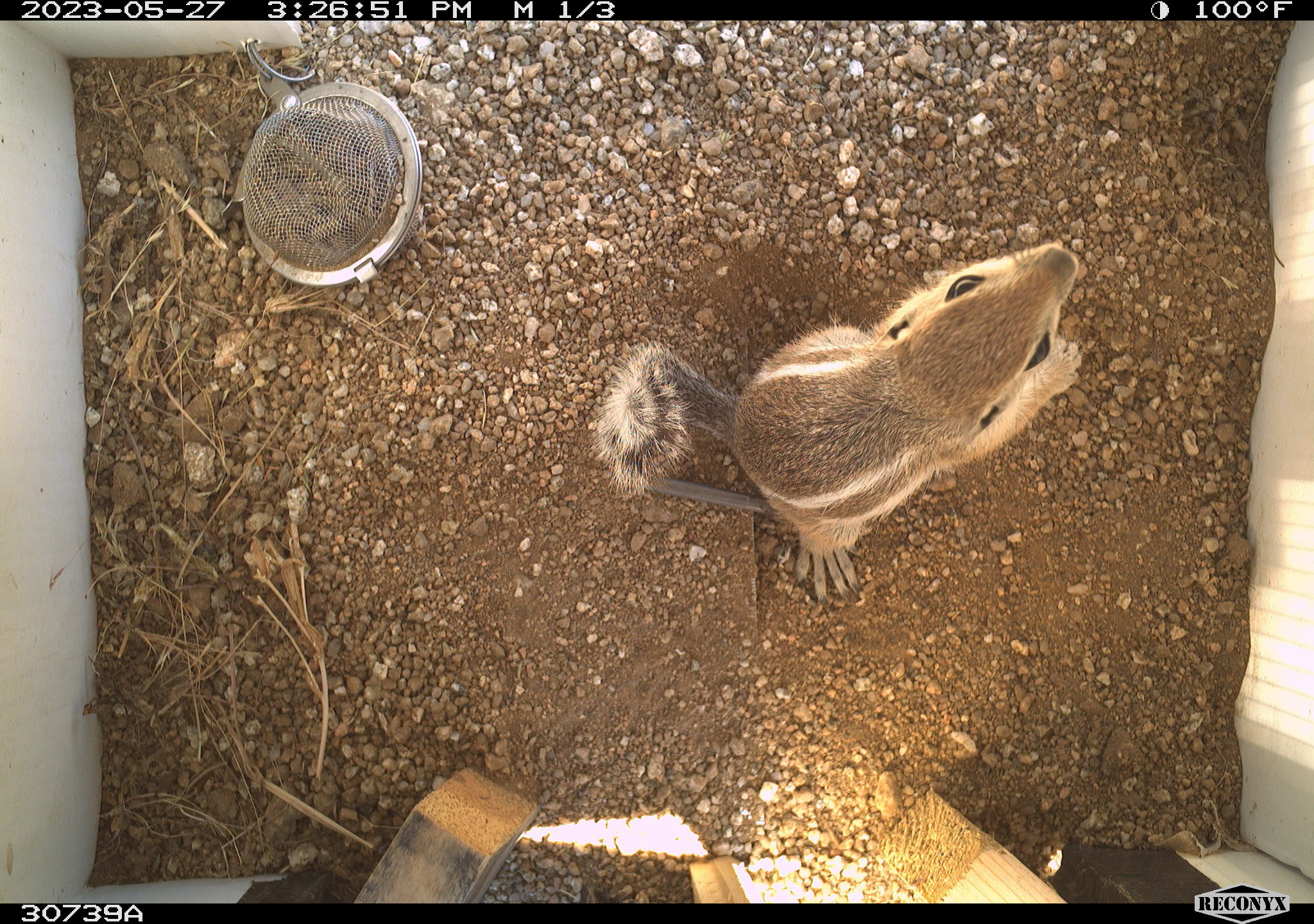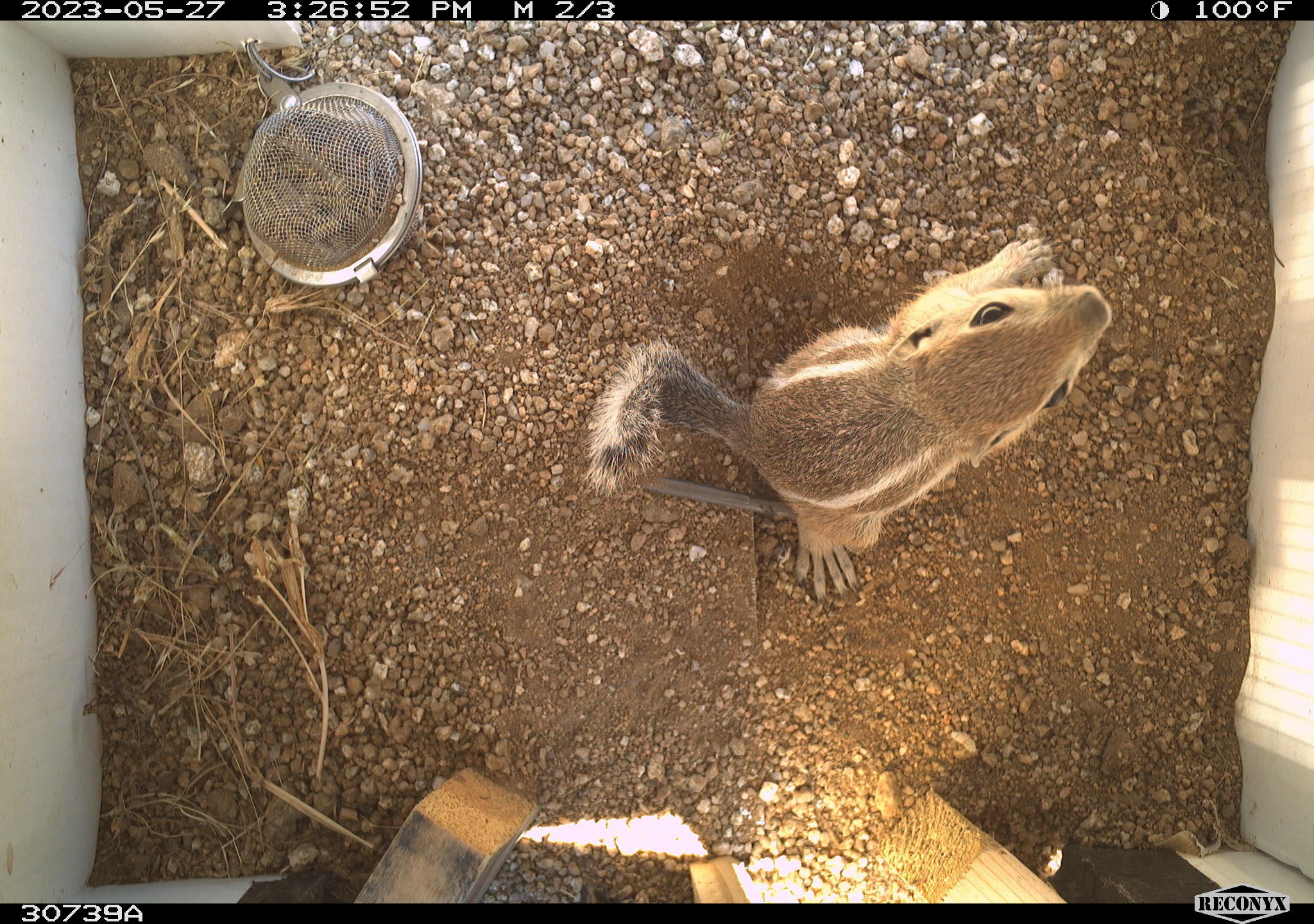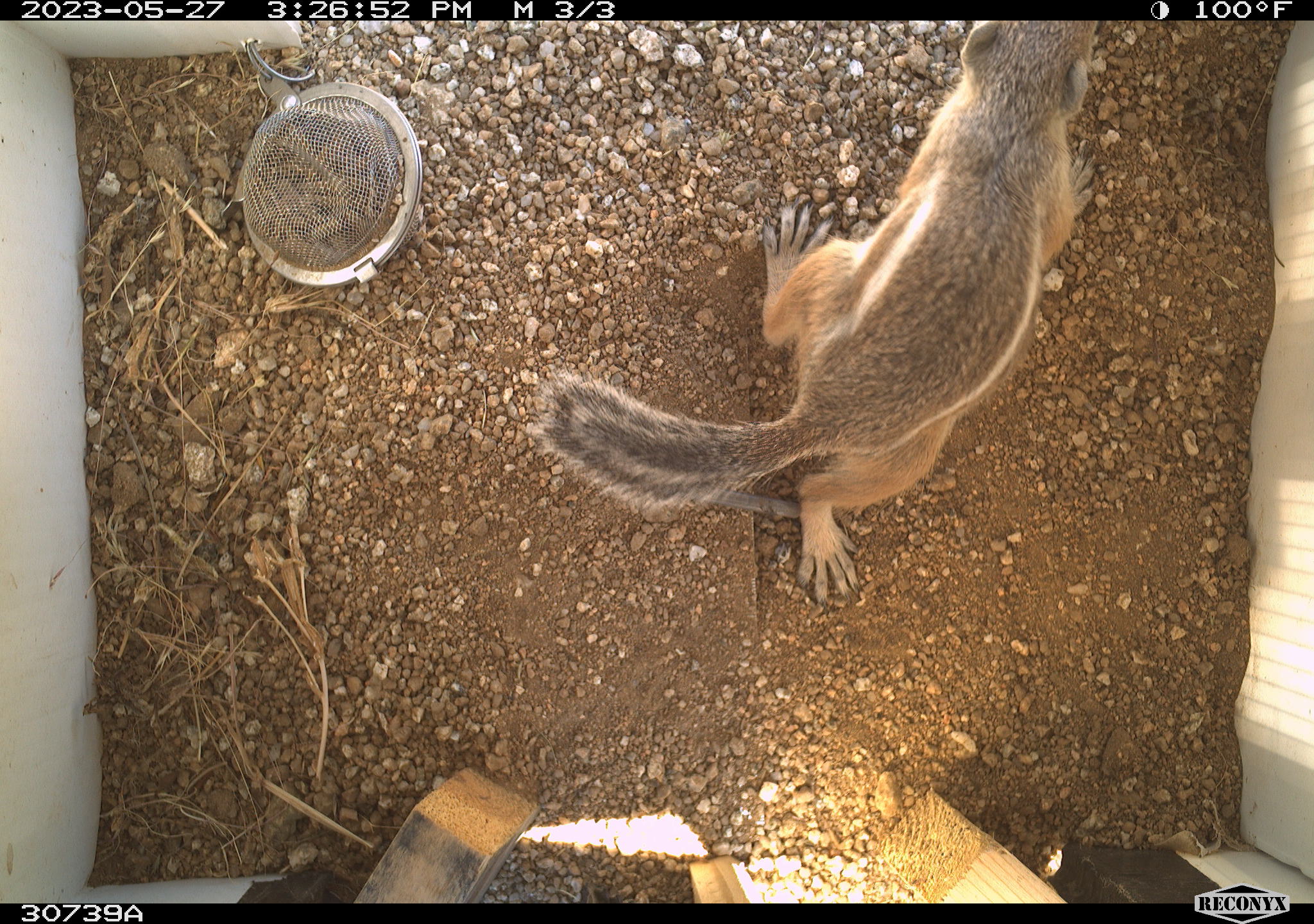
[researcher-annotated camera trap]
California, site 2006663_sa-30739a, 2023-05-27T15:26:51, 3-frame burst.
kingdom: Animalia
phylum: Chordata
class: Mammalia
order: Rodentia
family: Sciuridae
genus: Ammospermophilus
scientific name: Ammospermophilus leucurus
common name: white-tailed antelope squirrel